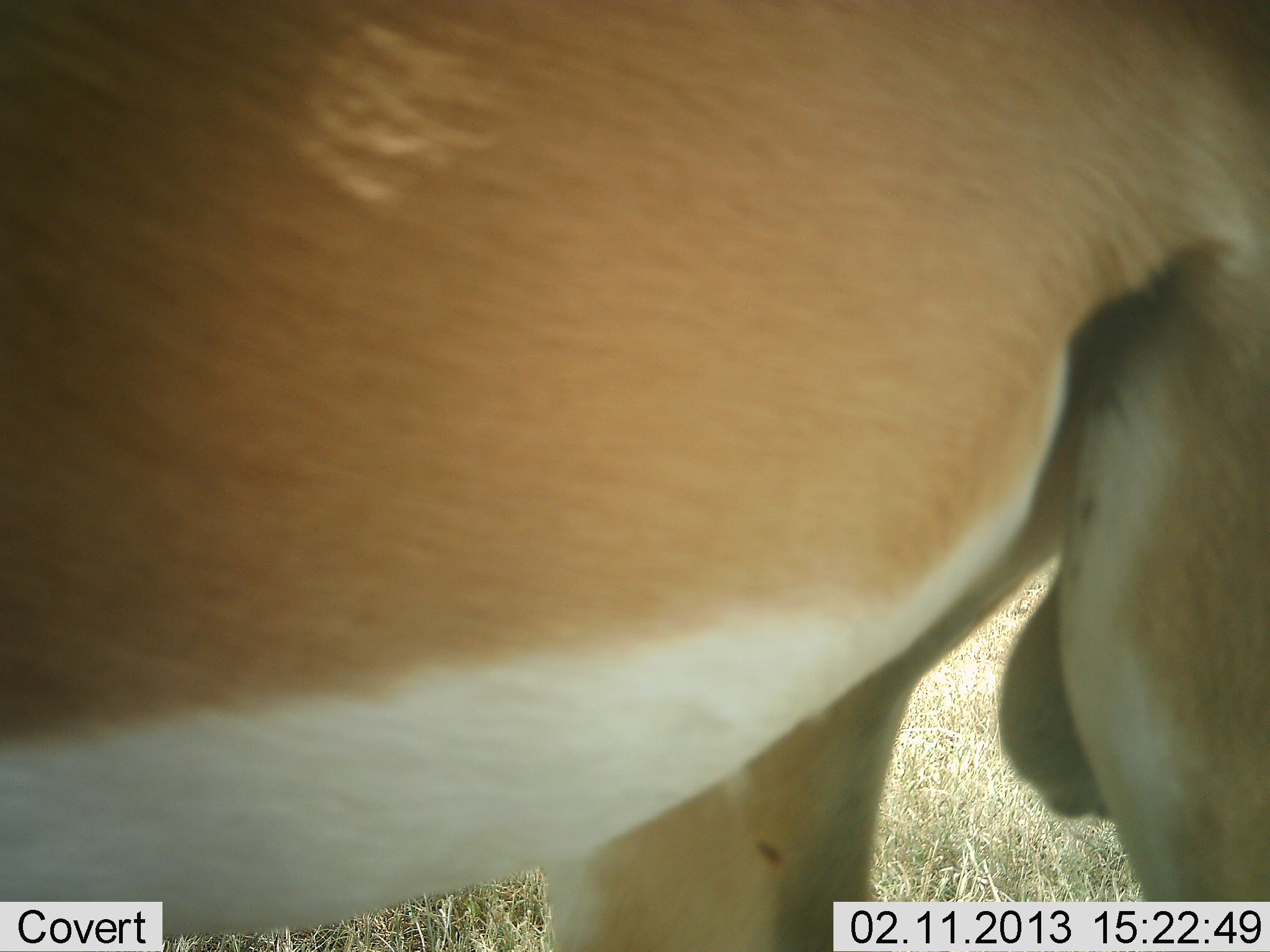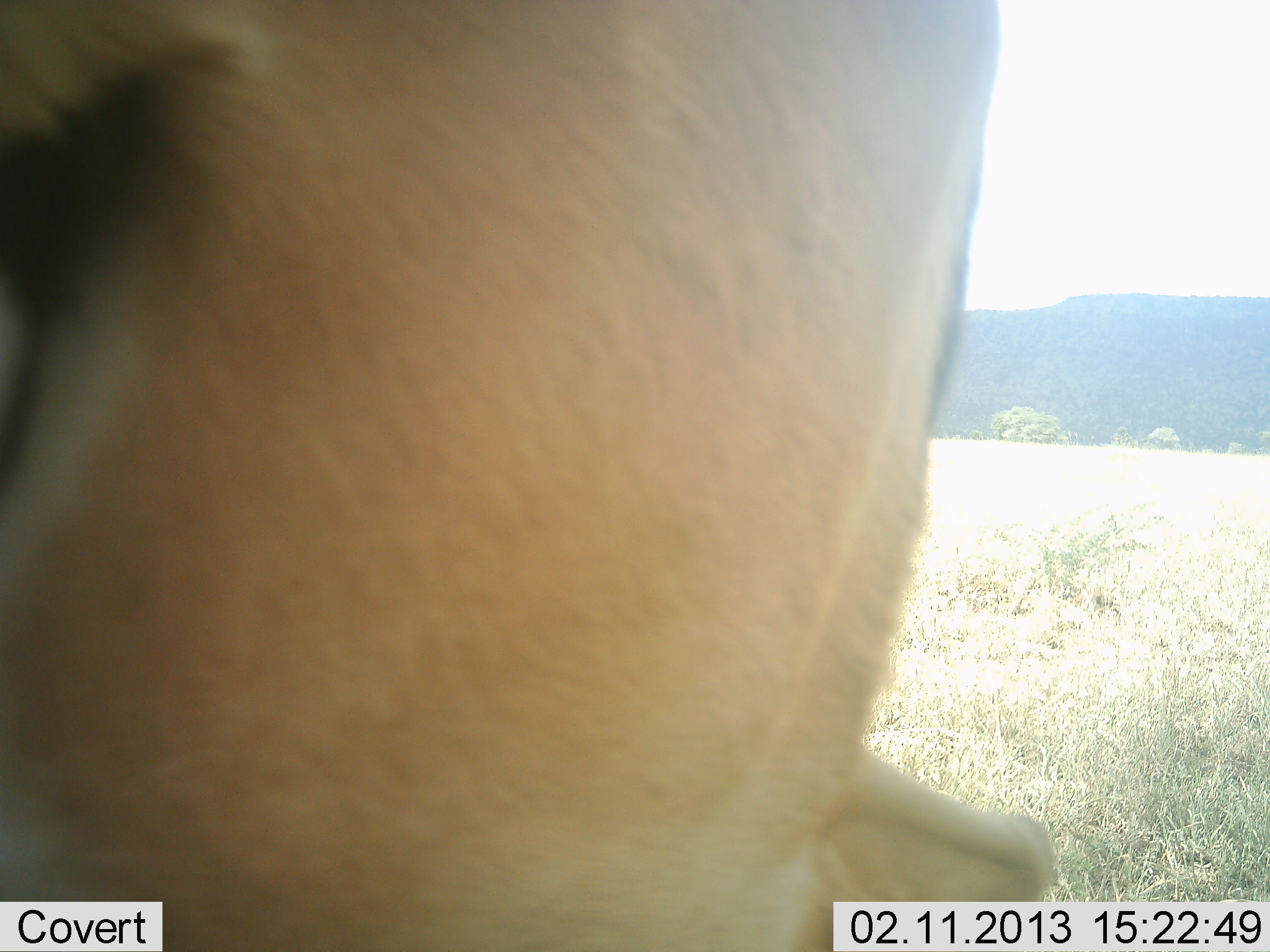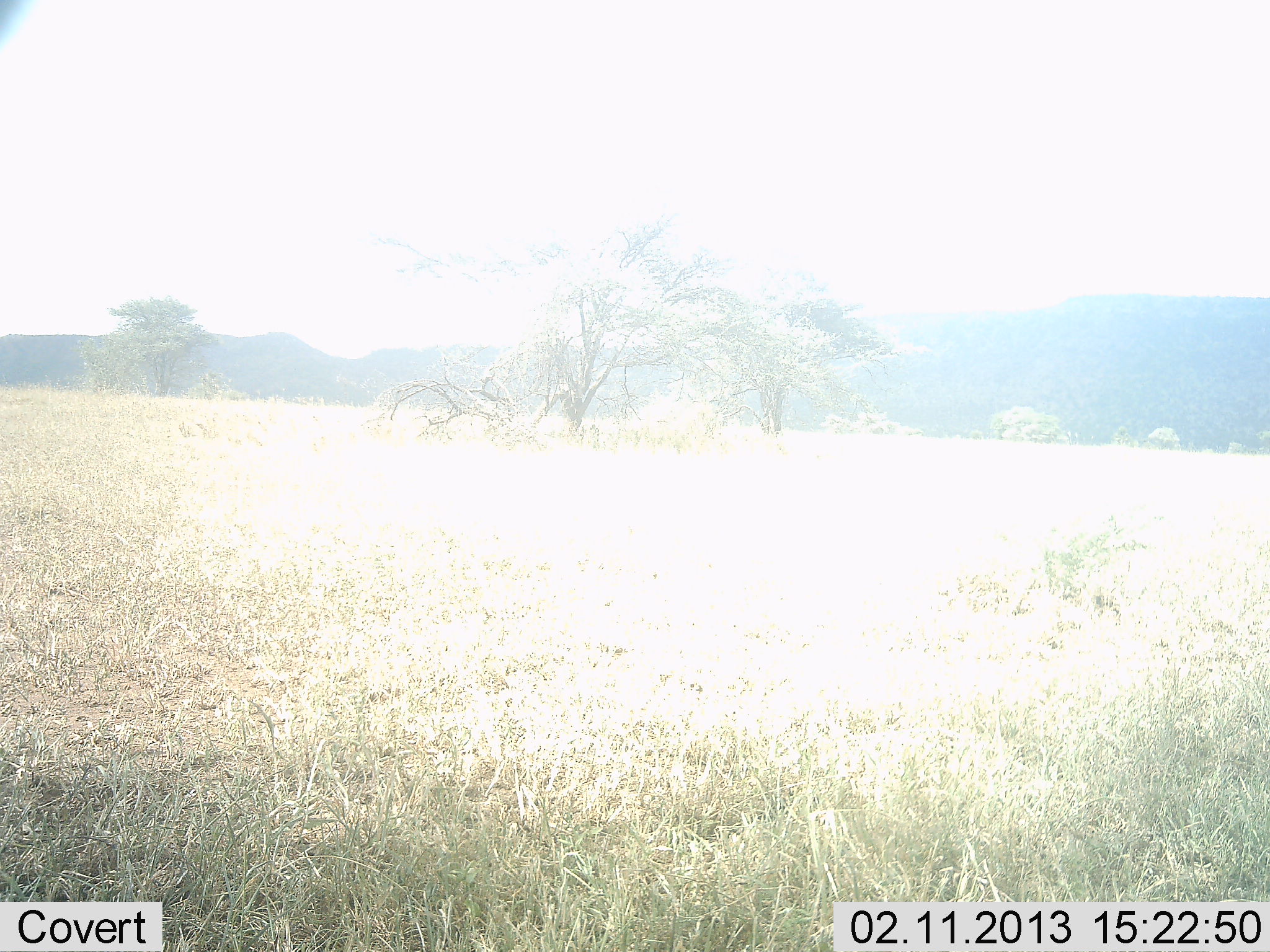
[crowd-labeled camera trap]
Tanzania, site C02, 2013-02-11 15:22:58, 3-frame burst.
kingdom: Animalia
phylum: Chordata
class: Mammalia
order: Artiodactyla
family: Bovidae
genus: Nanger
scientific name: Nanger granti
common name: grant's gazelle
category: gazellegrants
Gazellegrants (grant's gazelle) (Nanger granti), count 1. Behavior (volunteer vote fractions): standing 14%, resting 7%, moving 86%, interacting 7%. Young present (vote fraction): 0%. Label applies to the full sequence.